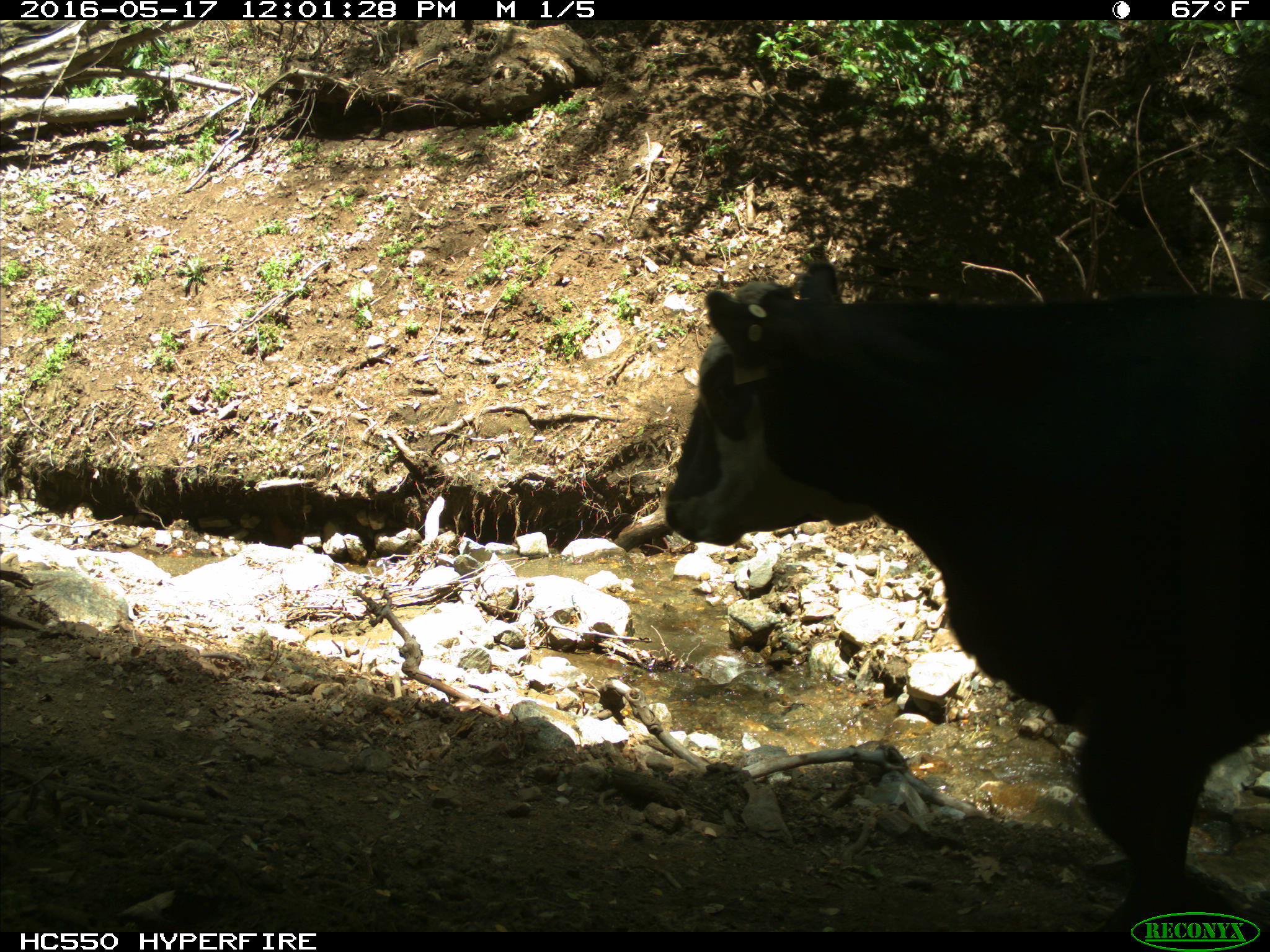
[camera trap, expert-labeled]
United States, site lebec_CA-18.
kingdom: Animalia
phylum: Chordata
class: Mammalia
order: Artiodactyla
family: Bovidae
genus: Bos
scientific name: Bos taurus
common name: domestic cow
Bos taurus (domestic cow).